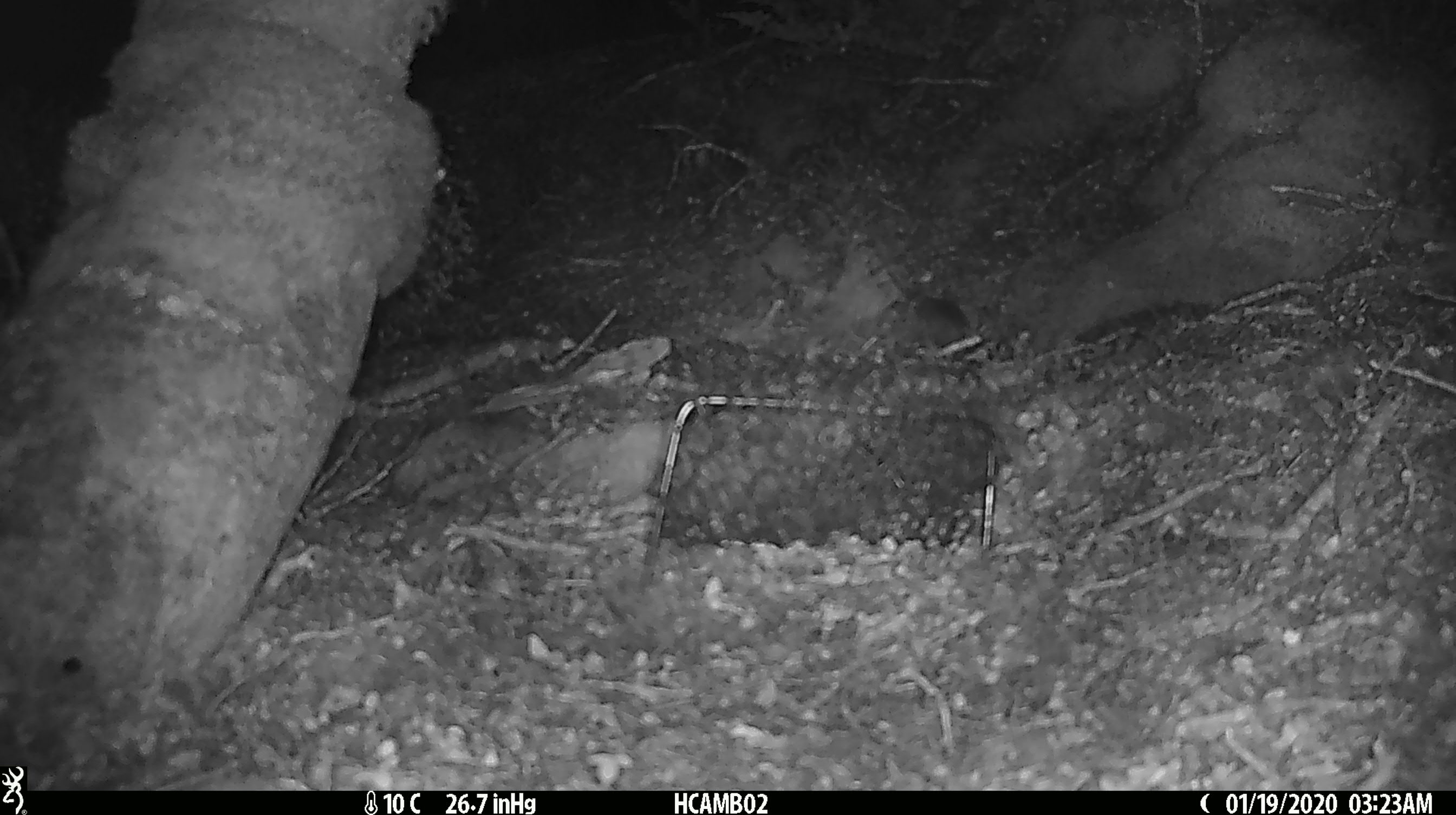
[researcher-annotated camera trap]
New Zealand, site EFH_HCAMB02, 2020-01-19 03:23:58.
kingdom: Animalia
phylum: Chordata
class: Mammalia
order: Rodentia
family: Muridae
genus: Mus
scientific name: Mus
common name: mouse